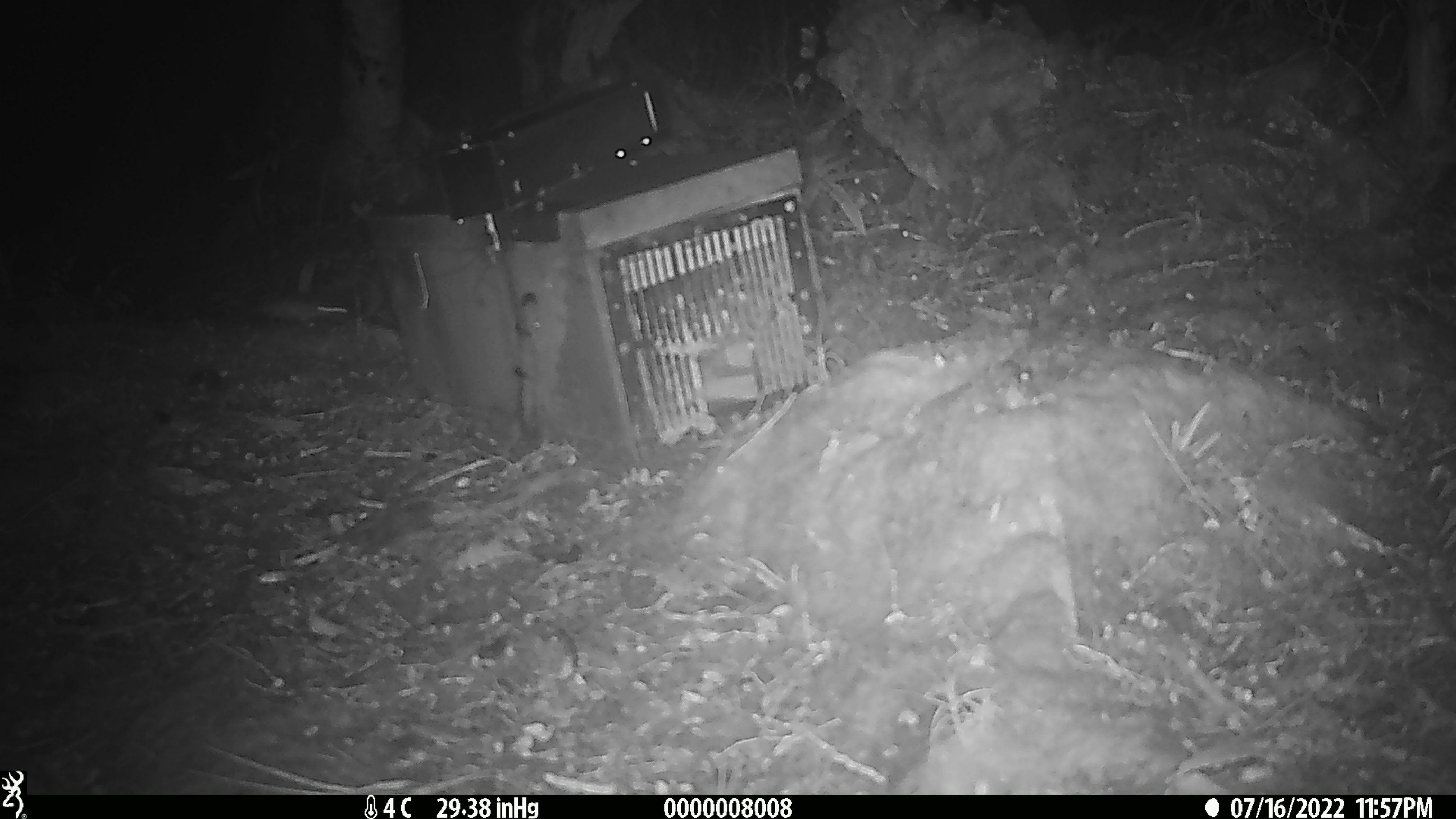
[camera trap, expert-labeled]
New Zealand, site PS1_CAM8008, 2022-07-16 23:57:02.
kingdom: Animalia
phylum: Chordata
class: Mammalia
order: Rodentia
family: Muridae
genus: Mus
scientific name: Mus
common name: mouse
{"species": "mouse (Mus)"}